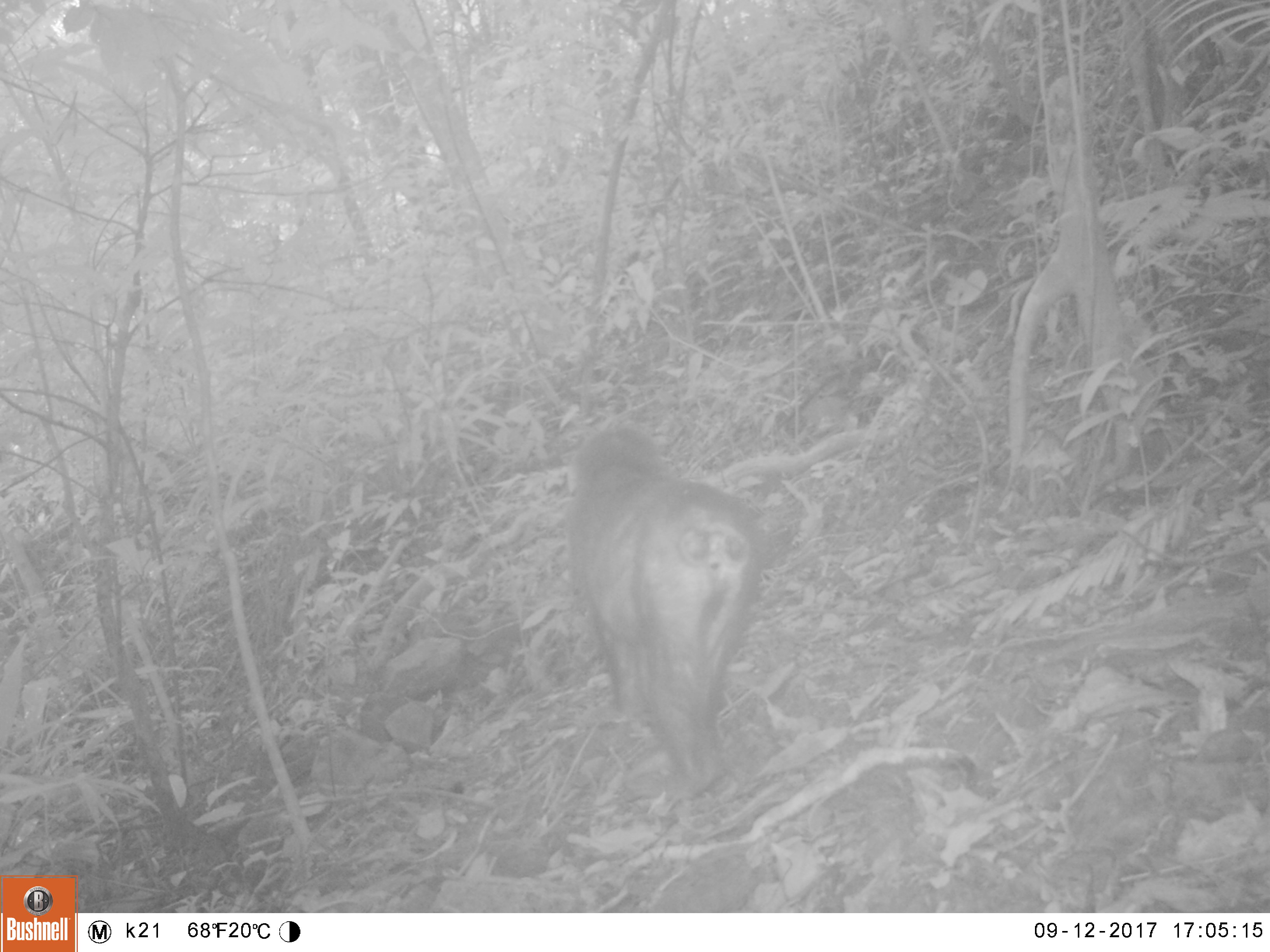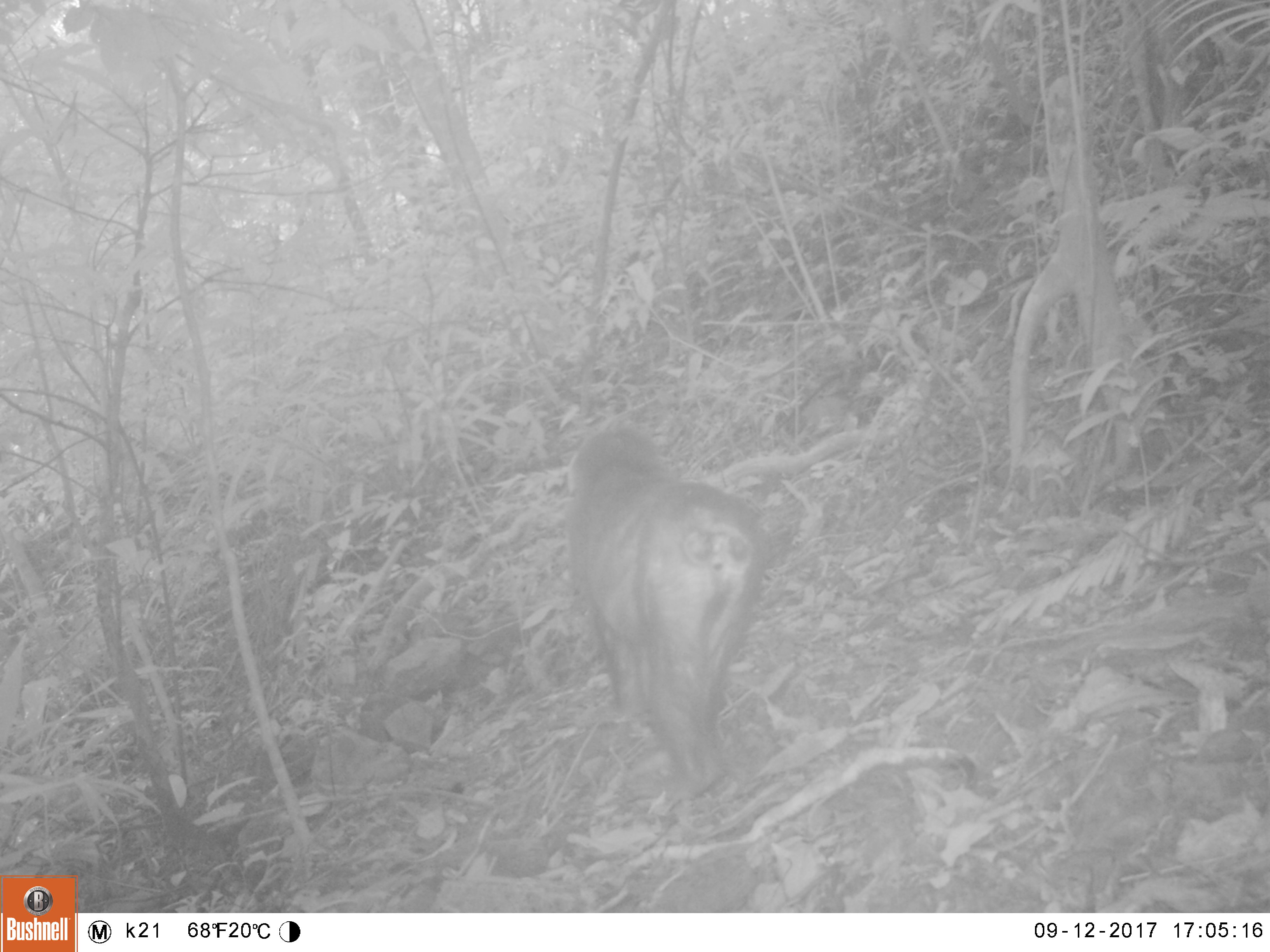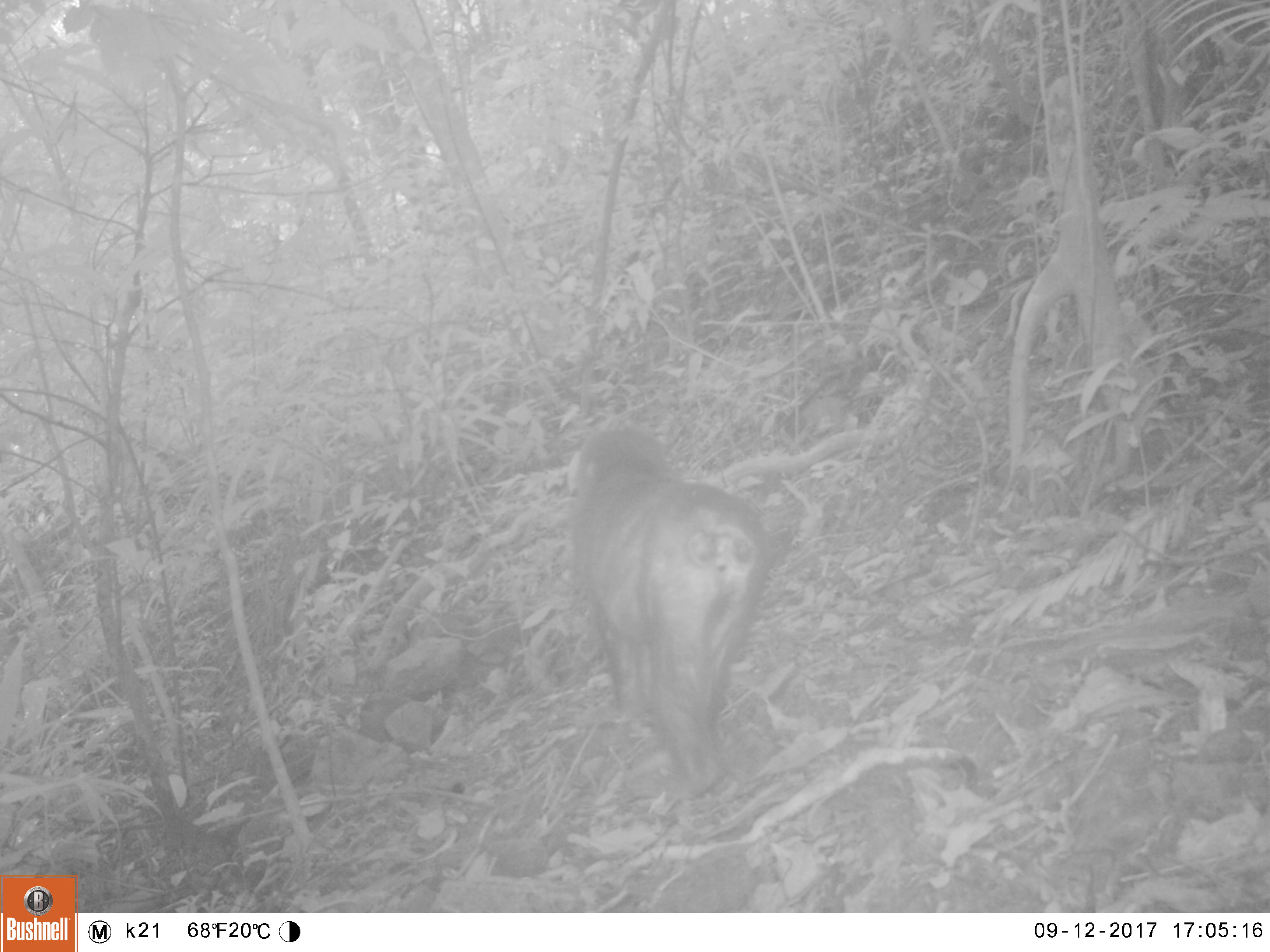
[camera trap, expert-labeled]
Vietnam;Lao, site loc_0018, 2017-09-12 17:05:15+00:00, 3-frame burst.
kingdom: Animalia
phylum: Chordata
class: Mammalia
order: Primates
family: Cercopithecidae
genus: Macaca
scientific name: Macaca arctoides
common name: stump-tailed macaque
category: stump tailed macaque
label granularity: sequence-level